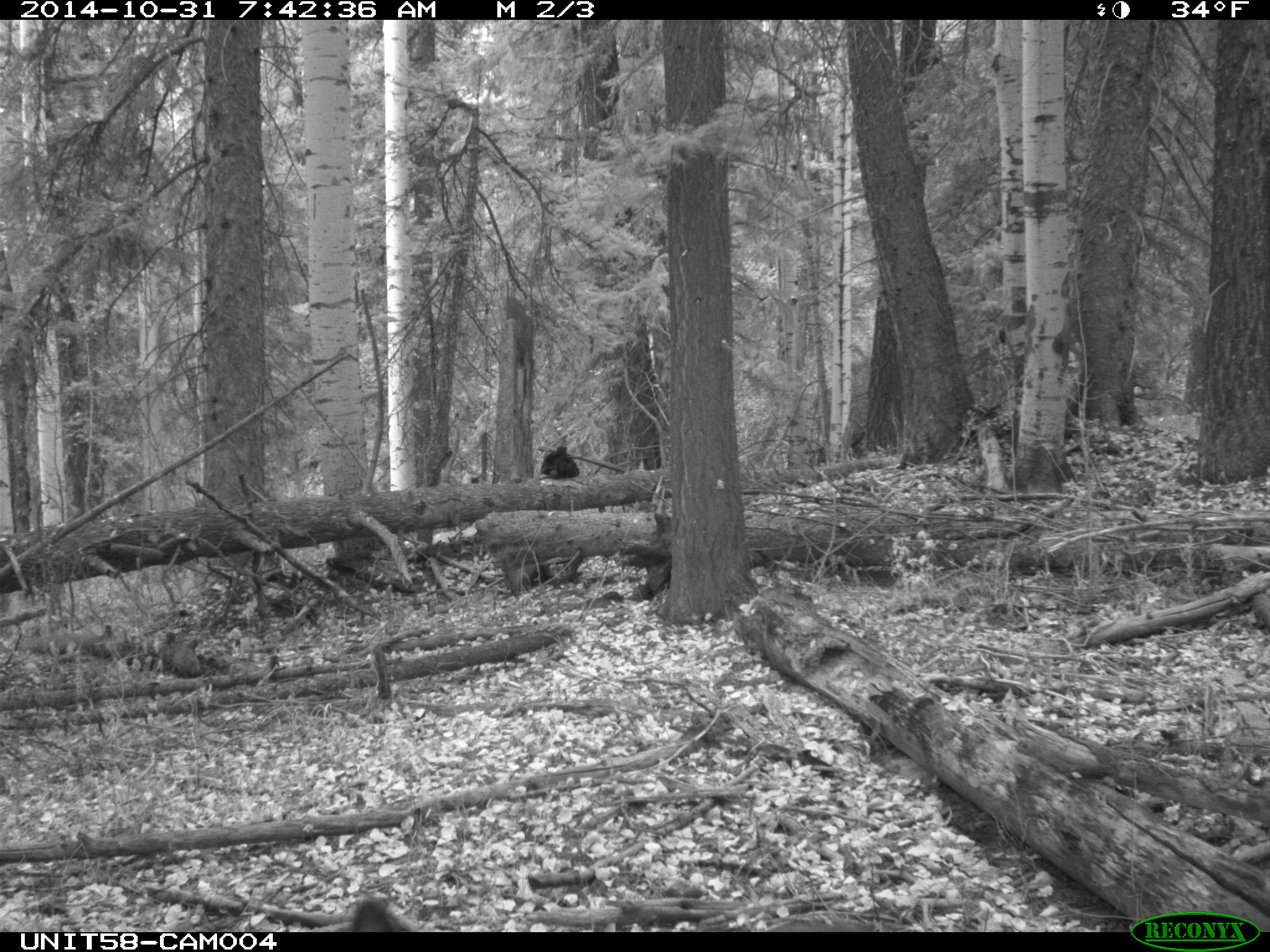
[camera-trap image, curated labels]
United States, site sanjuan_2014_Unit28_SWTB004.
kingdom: Animalia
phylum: Chordata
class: Mammalia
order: Artiodactyla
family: Cervidae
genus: Odocoileus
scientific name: Odocoileus hemionus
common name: mule deer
Odocoileus hemionus (mule deer).